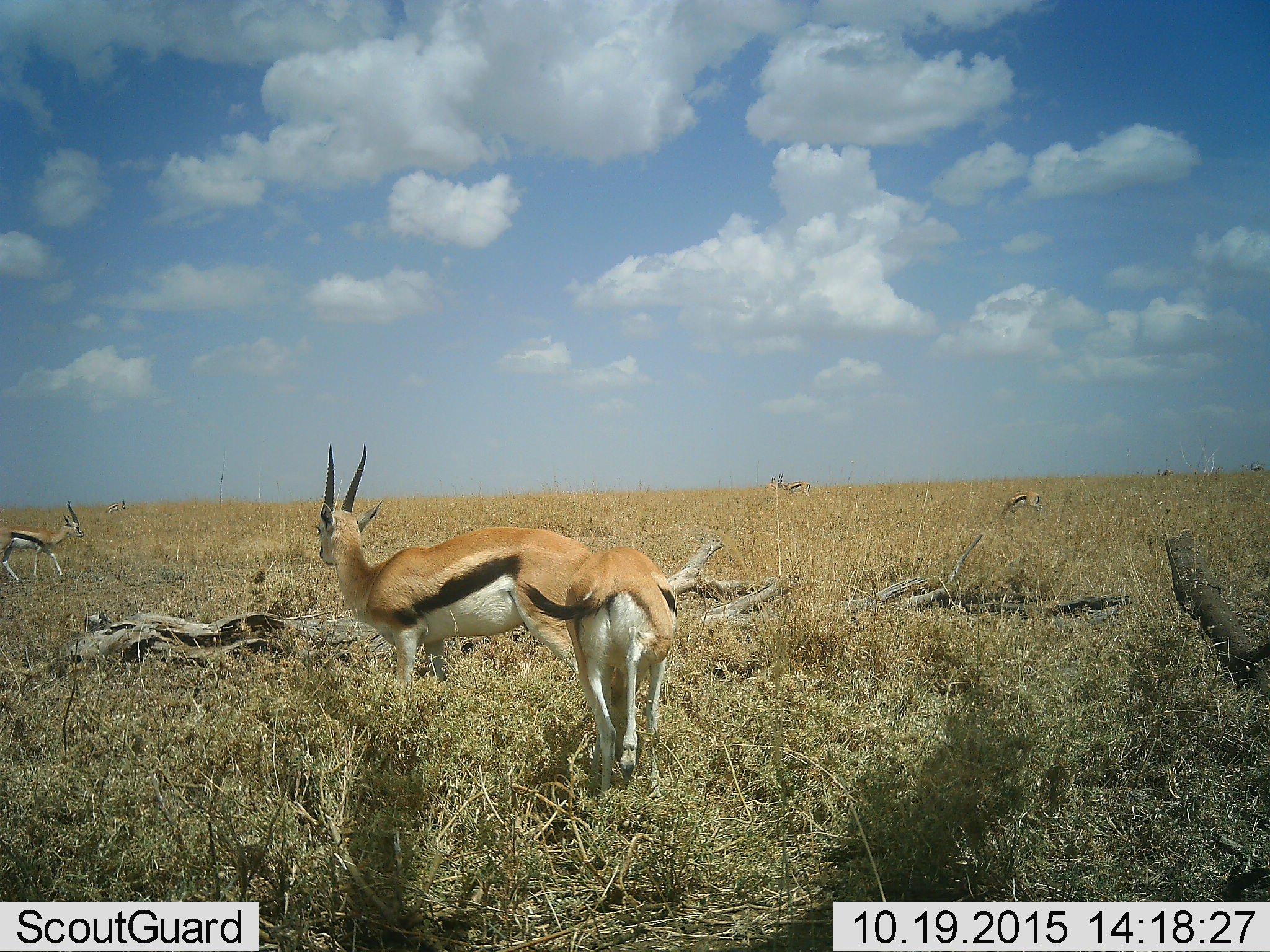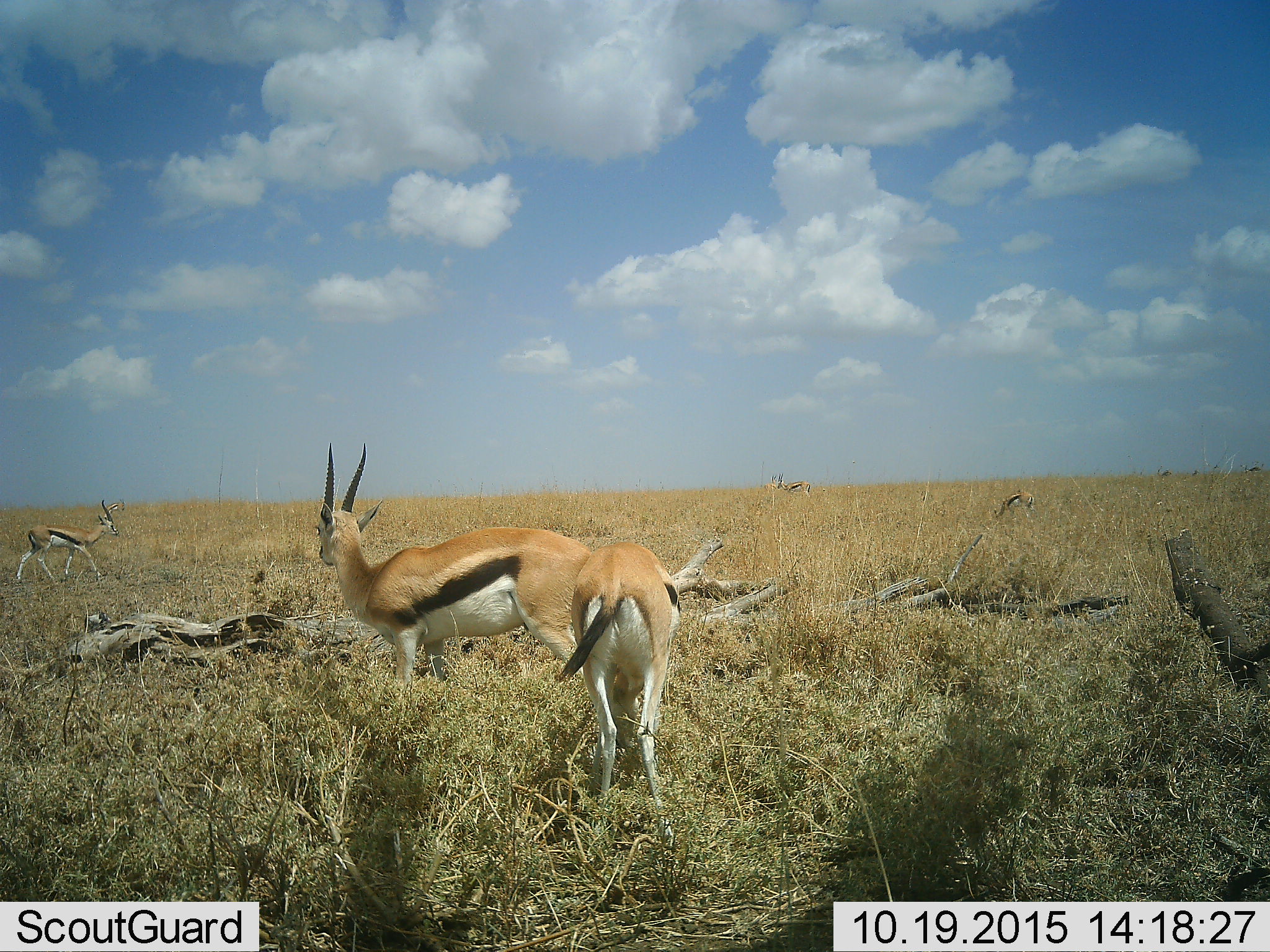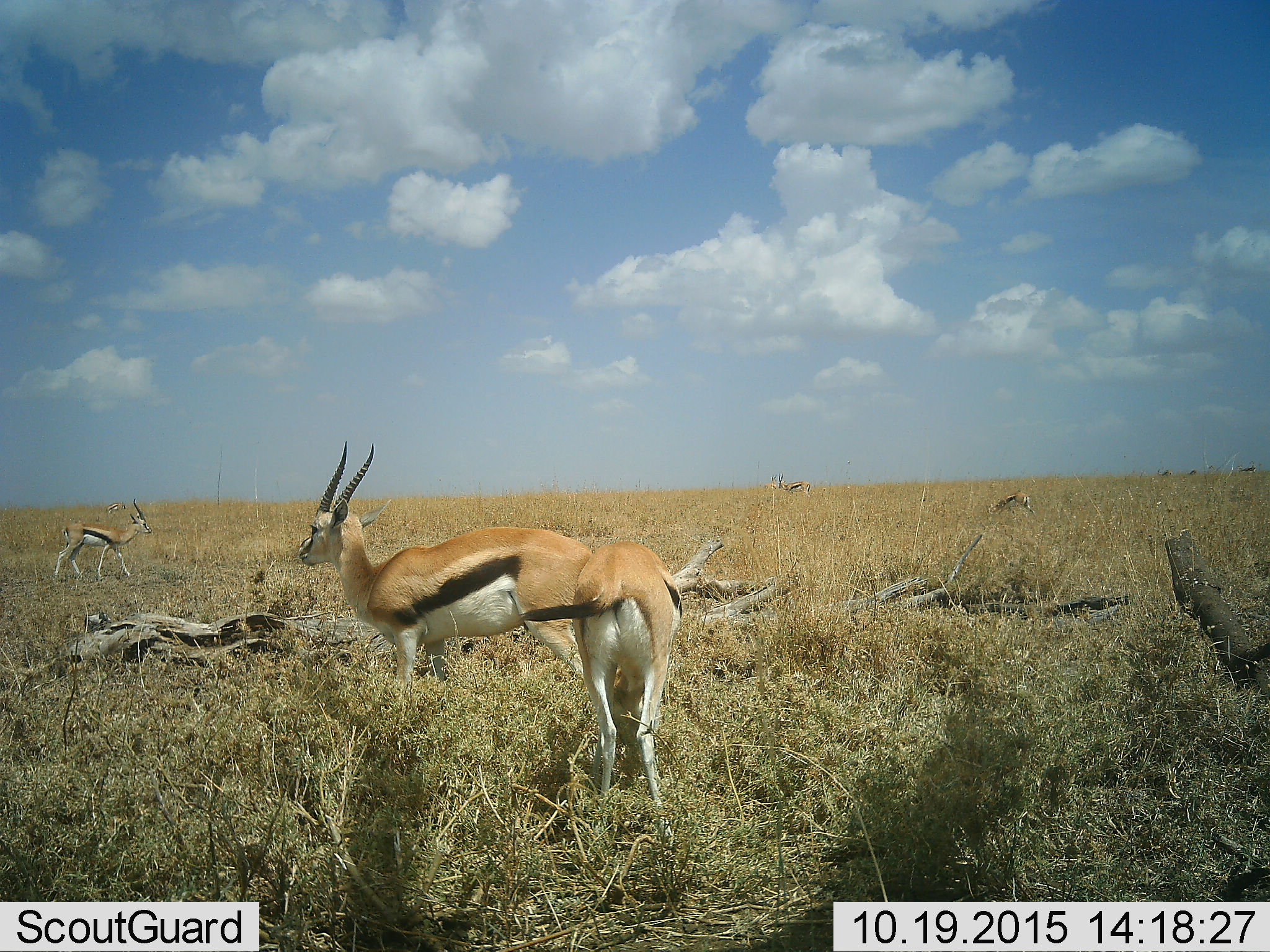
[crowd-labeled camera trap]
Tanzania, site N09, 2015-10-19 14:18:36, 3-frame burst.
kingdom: Animalia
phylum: Chordata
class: Mammalia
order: Artiodactyla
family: Bovidae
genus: Eudorcas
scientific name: Eudorcas thomsonii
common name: thomson's gazelle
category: gazellethomsons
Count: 7.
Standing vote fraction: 100%.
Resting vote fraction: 0%.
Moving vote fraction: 43%.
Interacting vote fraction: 0%.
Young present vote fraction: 29%.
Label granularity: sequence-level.